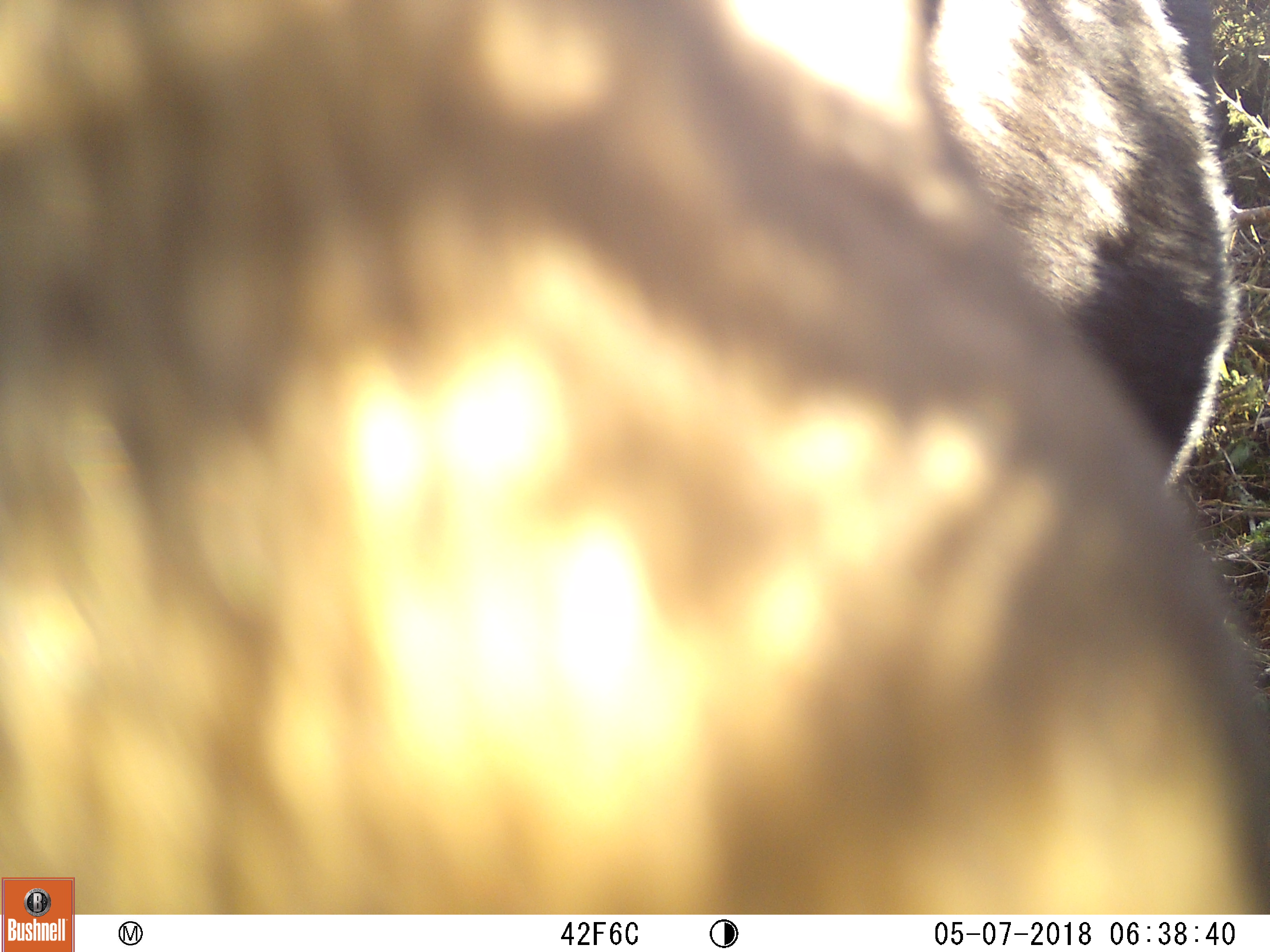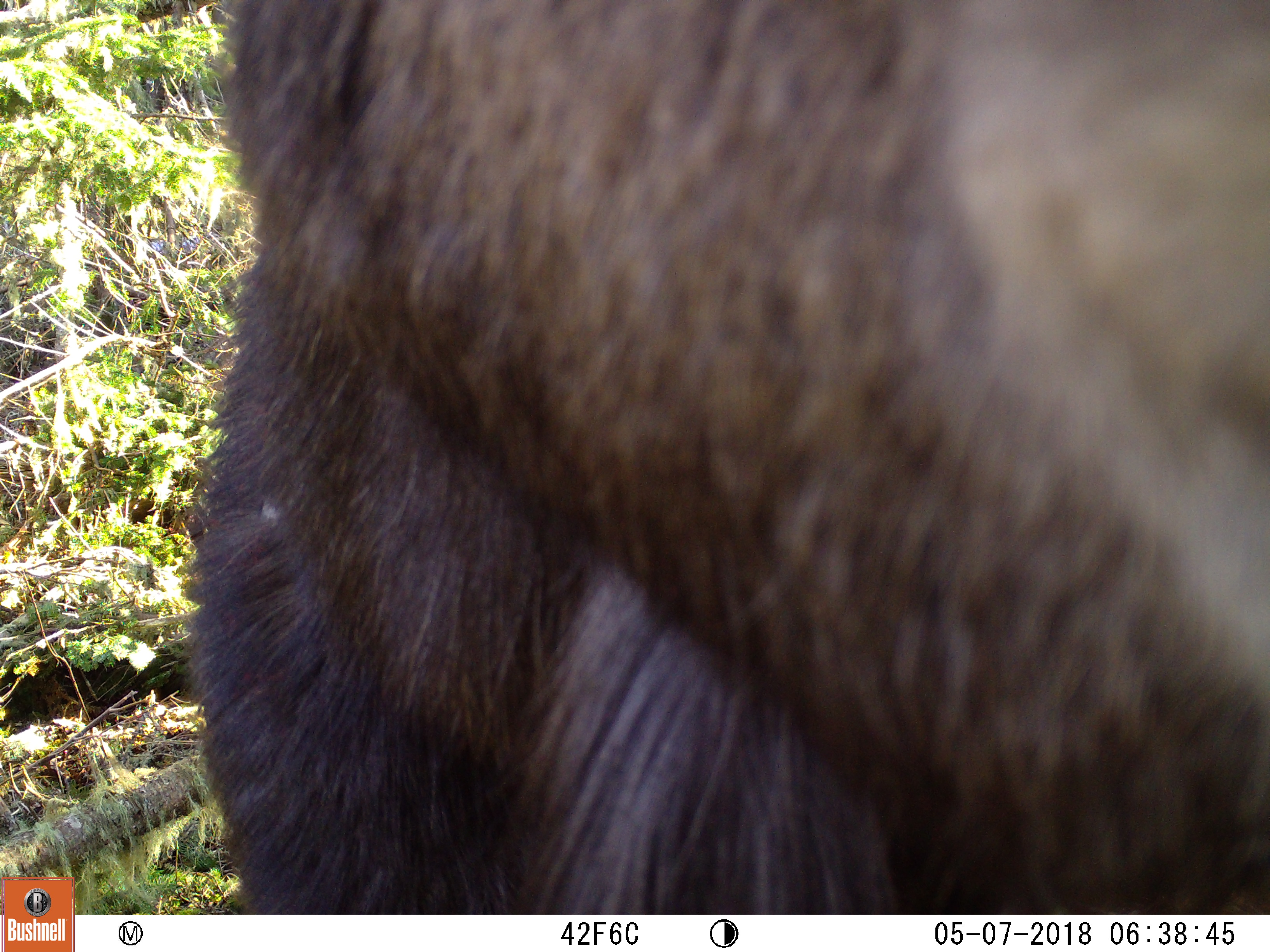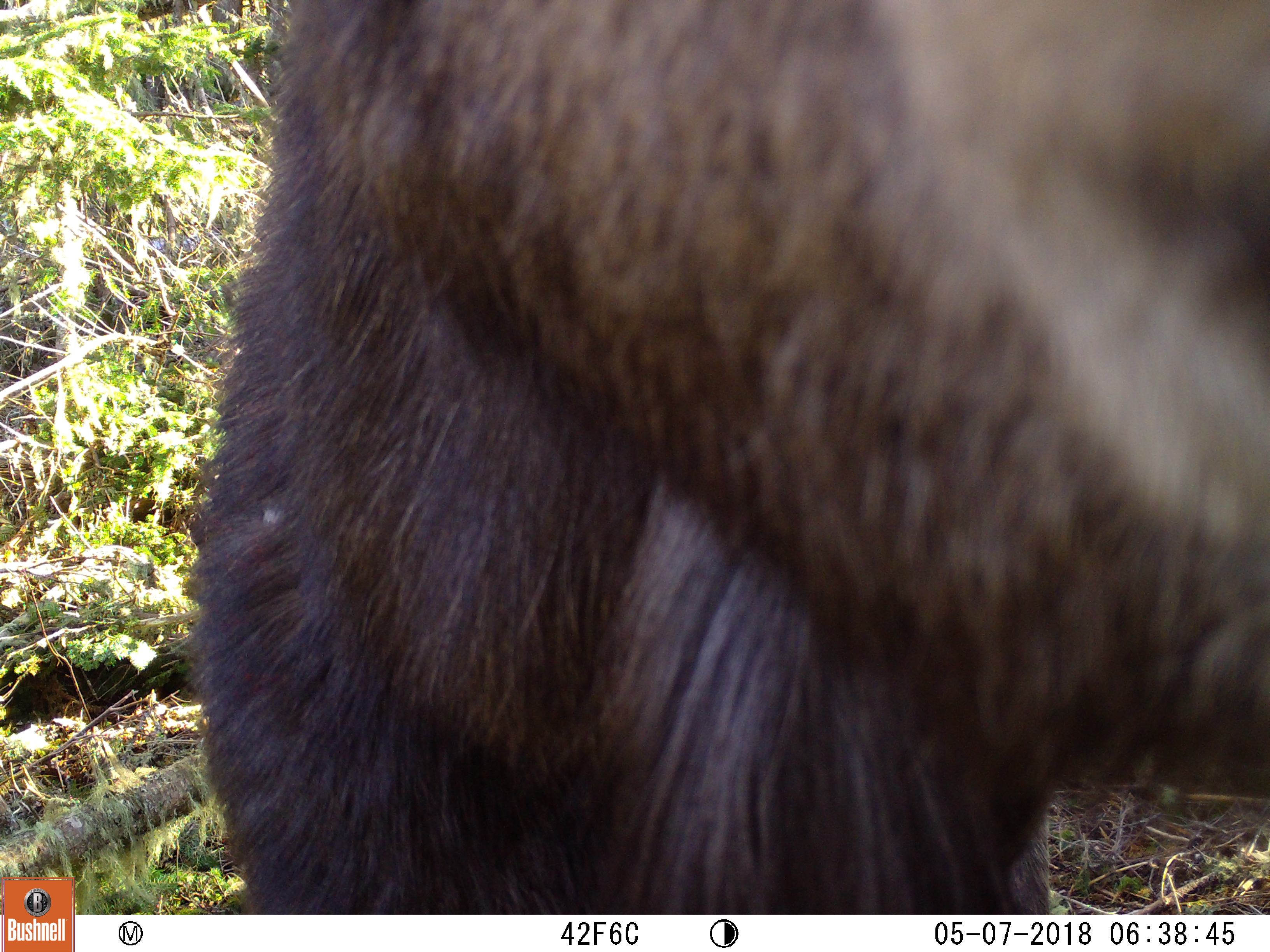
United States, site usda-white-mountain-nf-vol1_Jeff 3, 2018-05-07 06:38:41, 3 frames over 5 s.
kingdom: Animalia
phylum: Chordata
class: Mammalia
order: Artiodactyla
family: Cervidae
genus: Alces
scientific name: Alces alces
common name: moose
Moose (Alces alces).